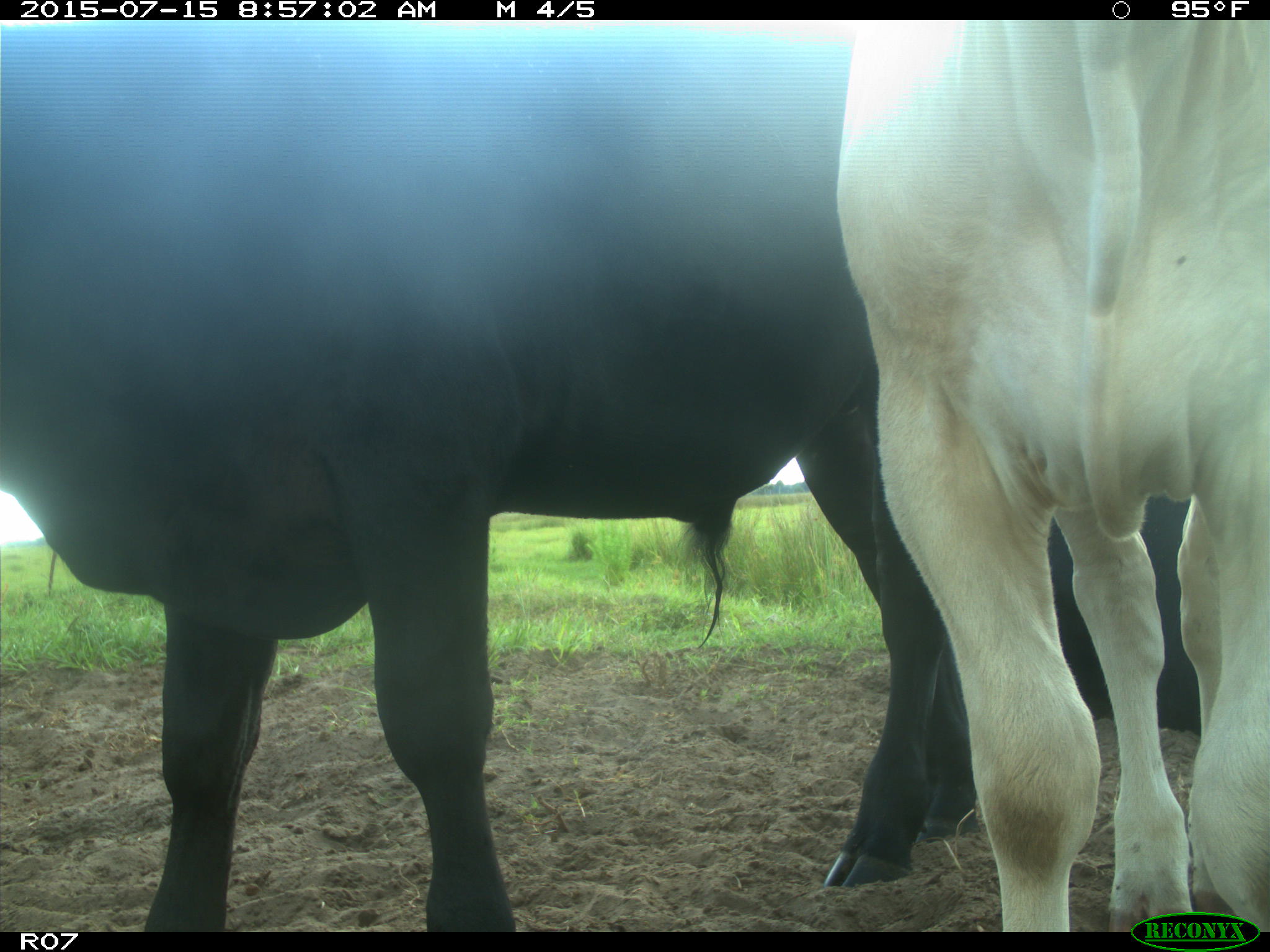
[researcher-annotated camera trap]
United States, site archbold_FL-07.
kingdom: Animalia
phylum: Chordata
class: Mammalia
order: Artiodactyla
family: Bovidae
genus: Bos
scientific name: Bos taurus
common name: domestic cow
Bos taurus (domestic cow).